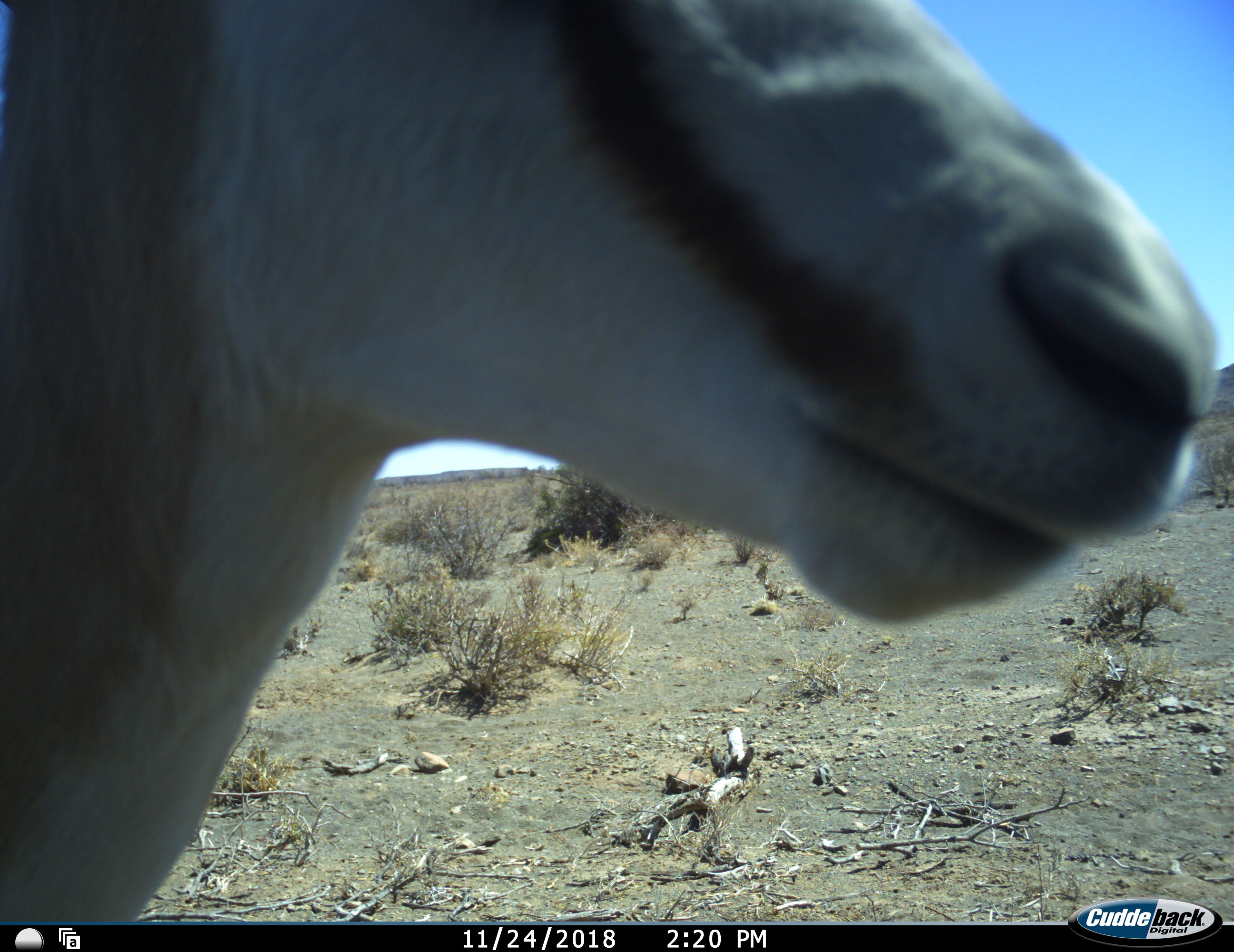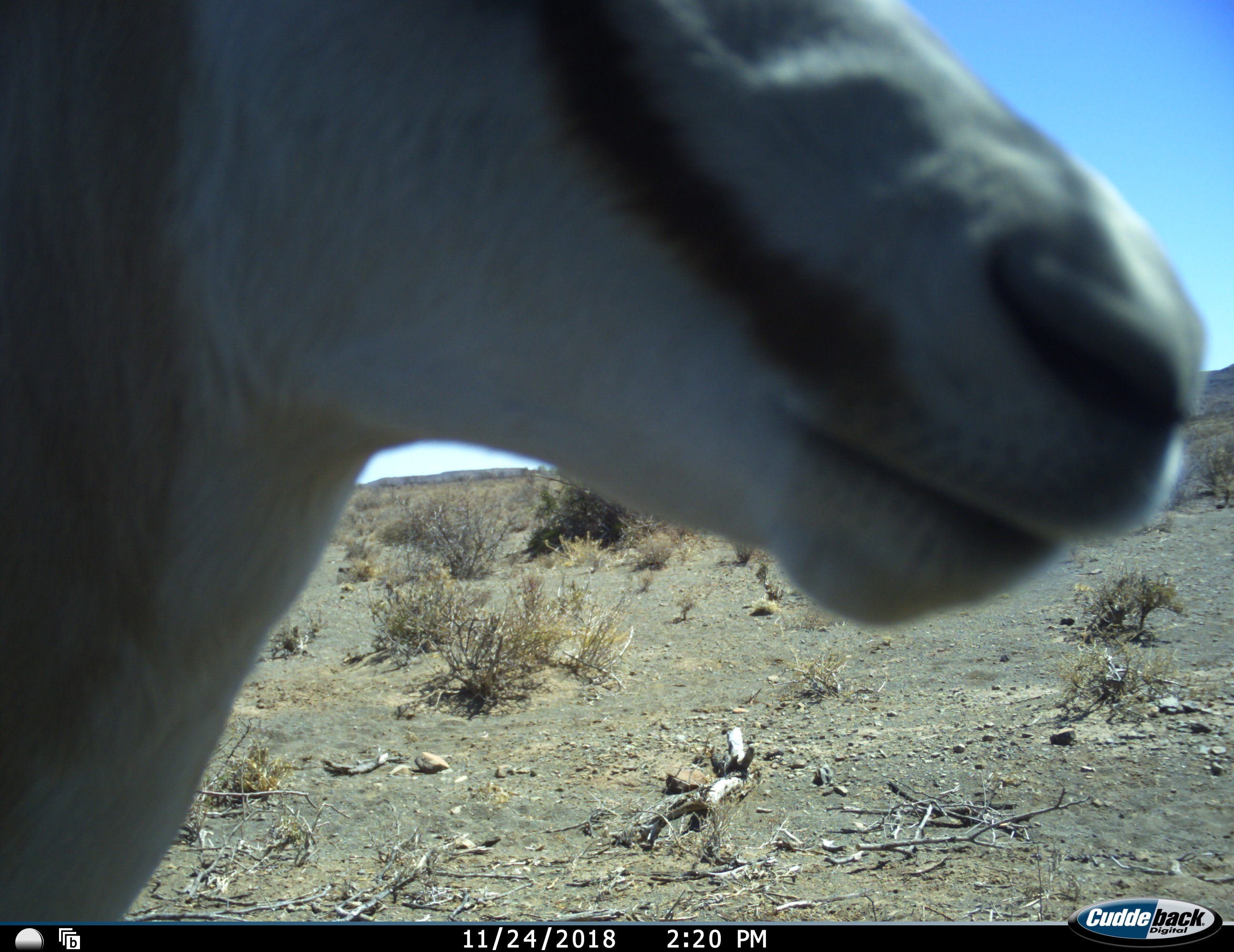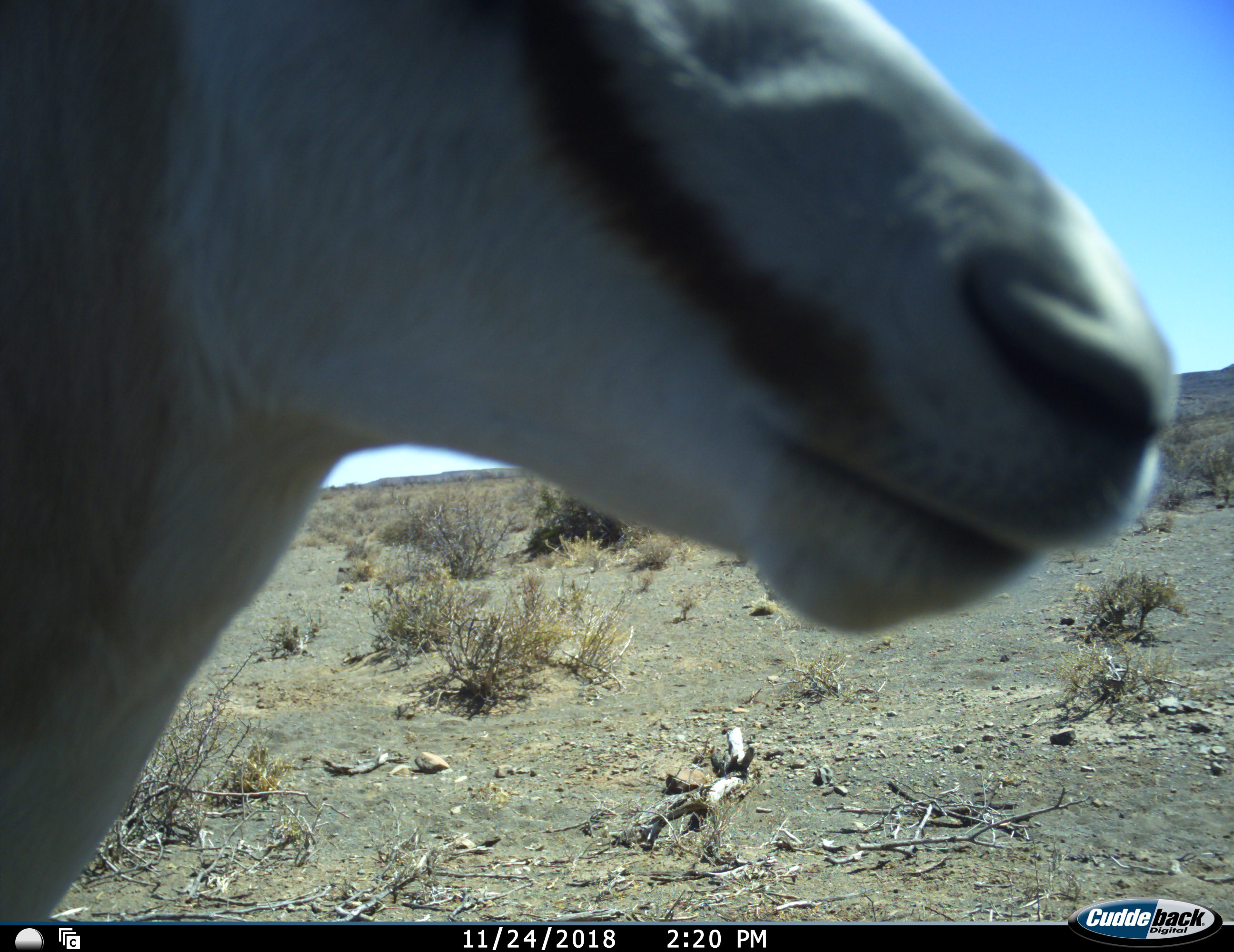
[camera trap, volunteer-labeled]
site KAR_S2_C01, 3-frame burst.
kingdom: Animalia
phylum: Chordata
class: Mammalia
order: Artiodactyla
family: Bovidae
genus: Antidorcas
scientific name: Antidorcas marsupialis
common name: springbok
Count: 1.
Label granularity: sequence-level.